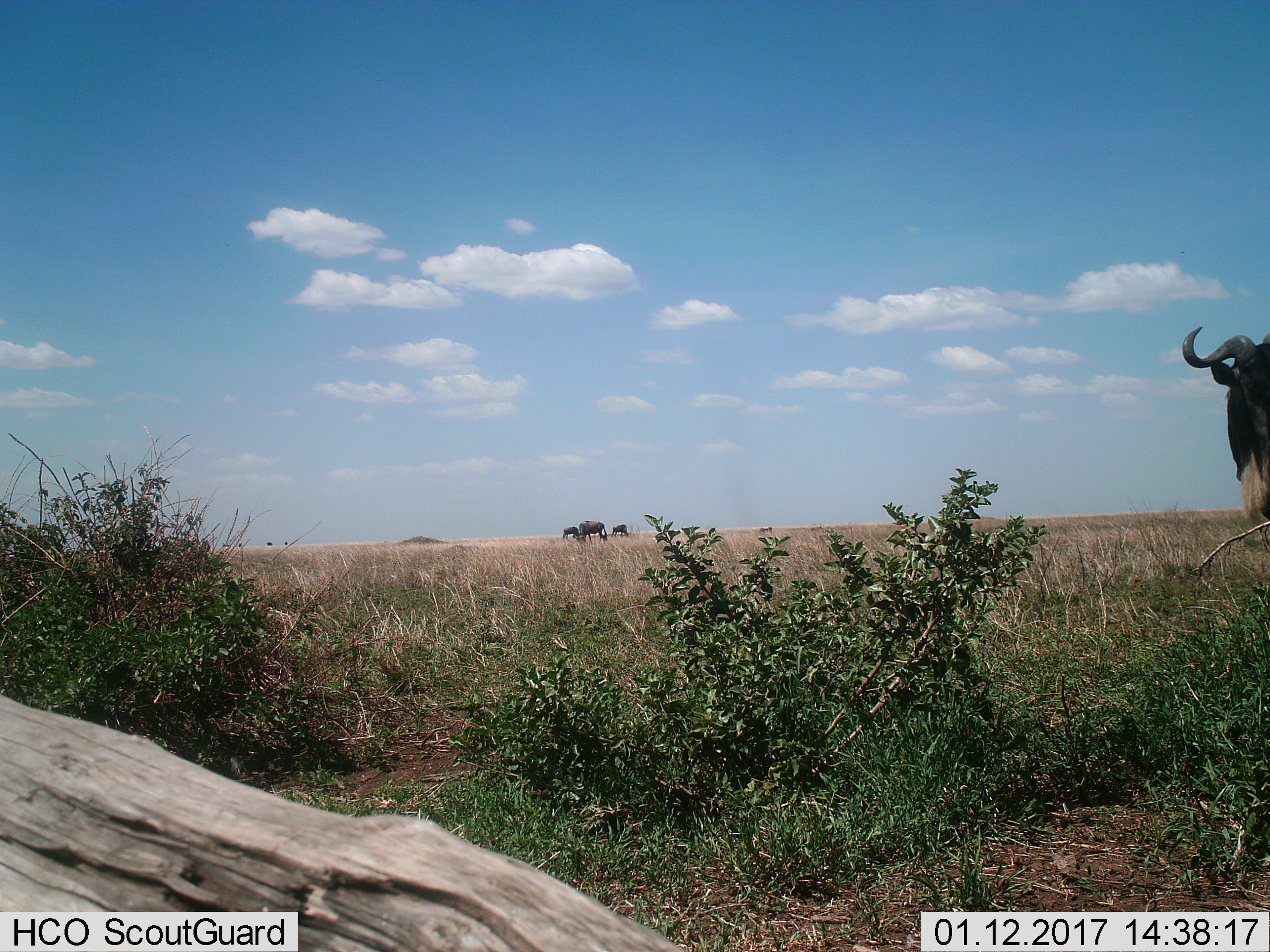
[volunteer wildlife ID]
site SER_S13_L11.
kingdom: Animalia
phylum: Chordata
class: Mammalia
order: Artiodactyla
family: Bovidae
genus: Connochaetes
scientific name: Connochaetes taurinus taurinus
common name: blue wildebeest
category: wildebeestblue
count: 4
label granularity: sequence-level